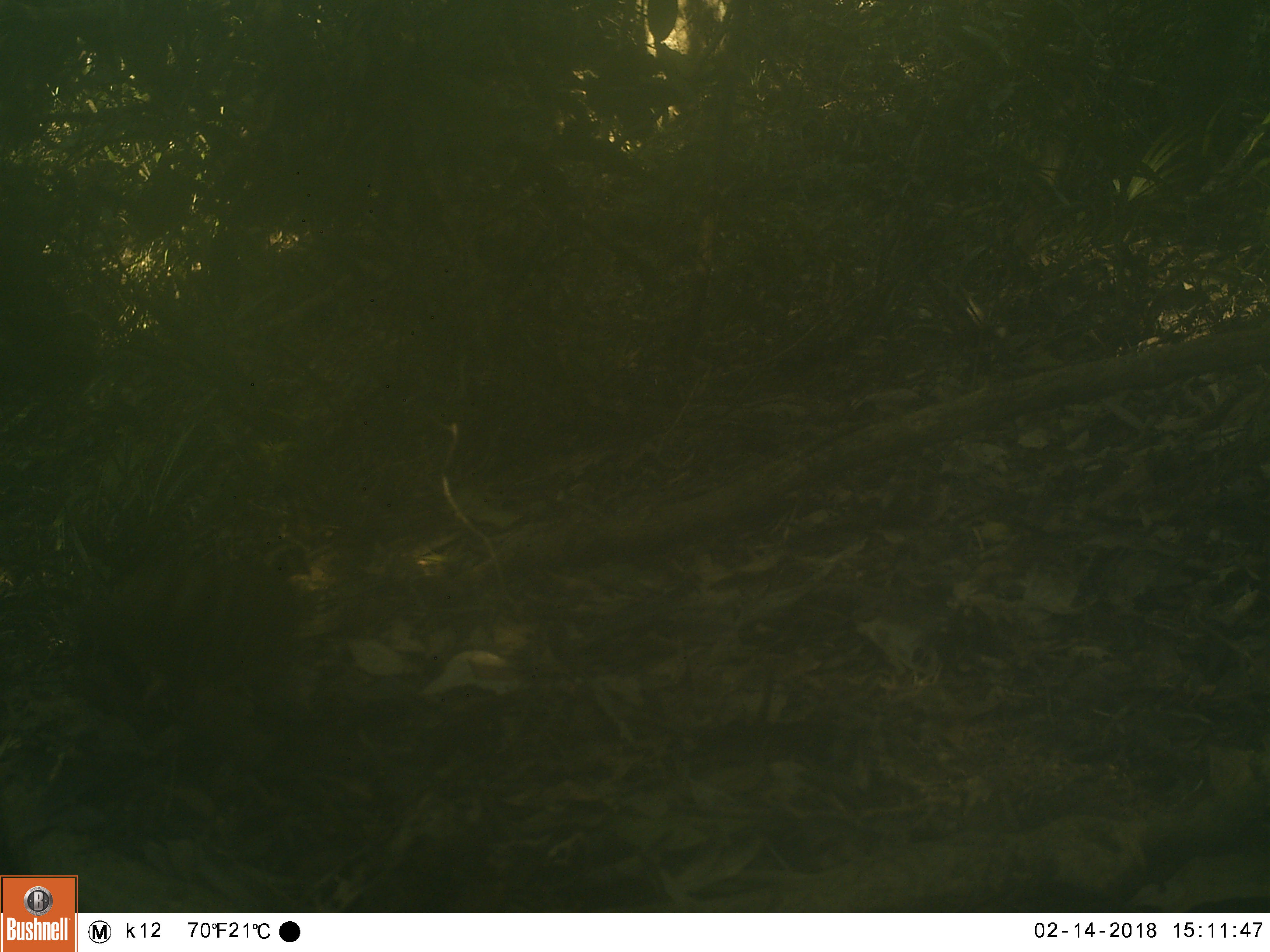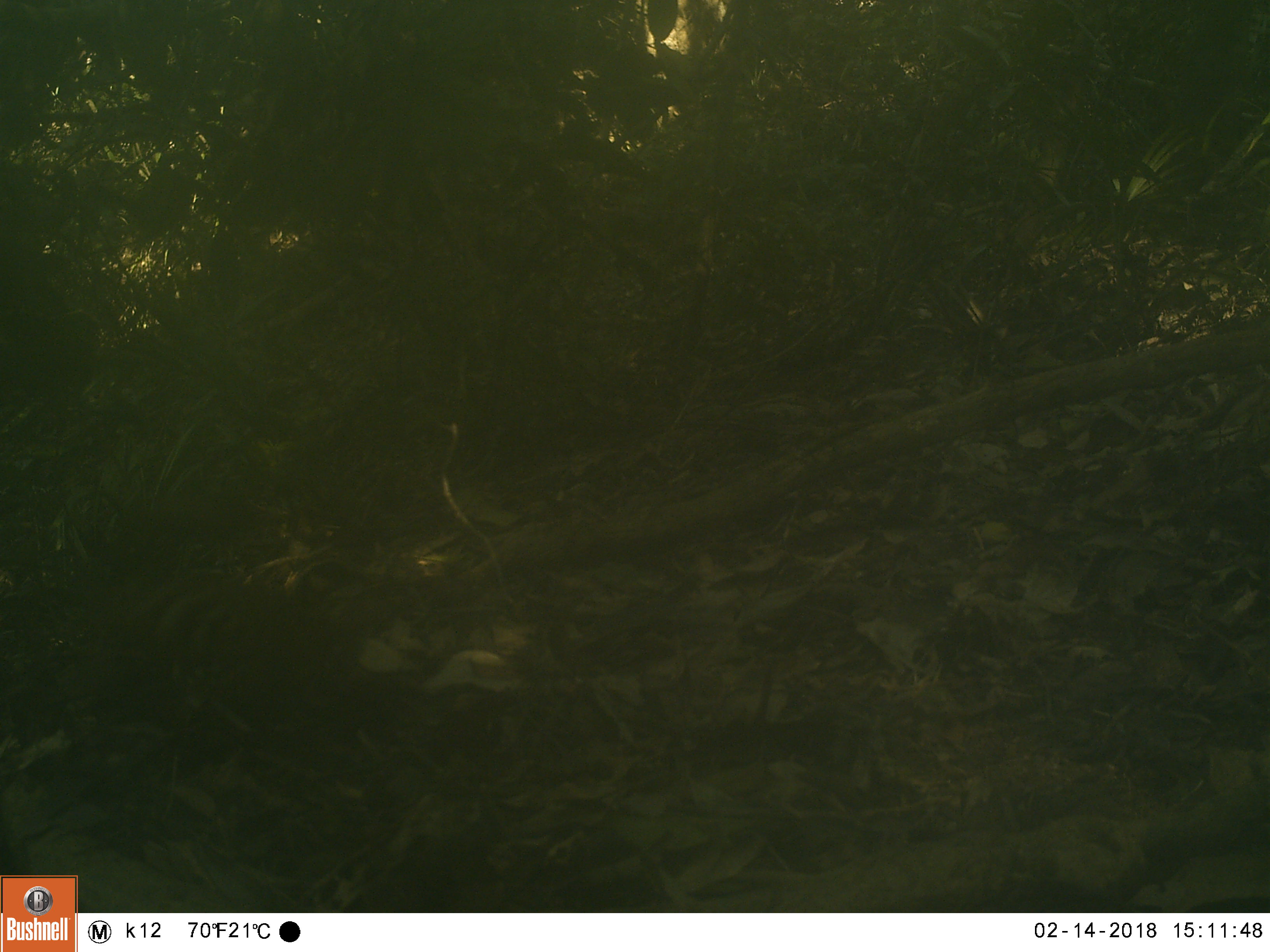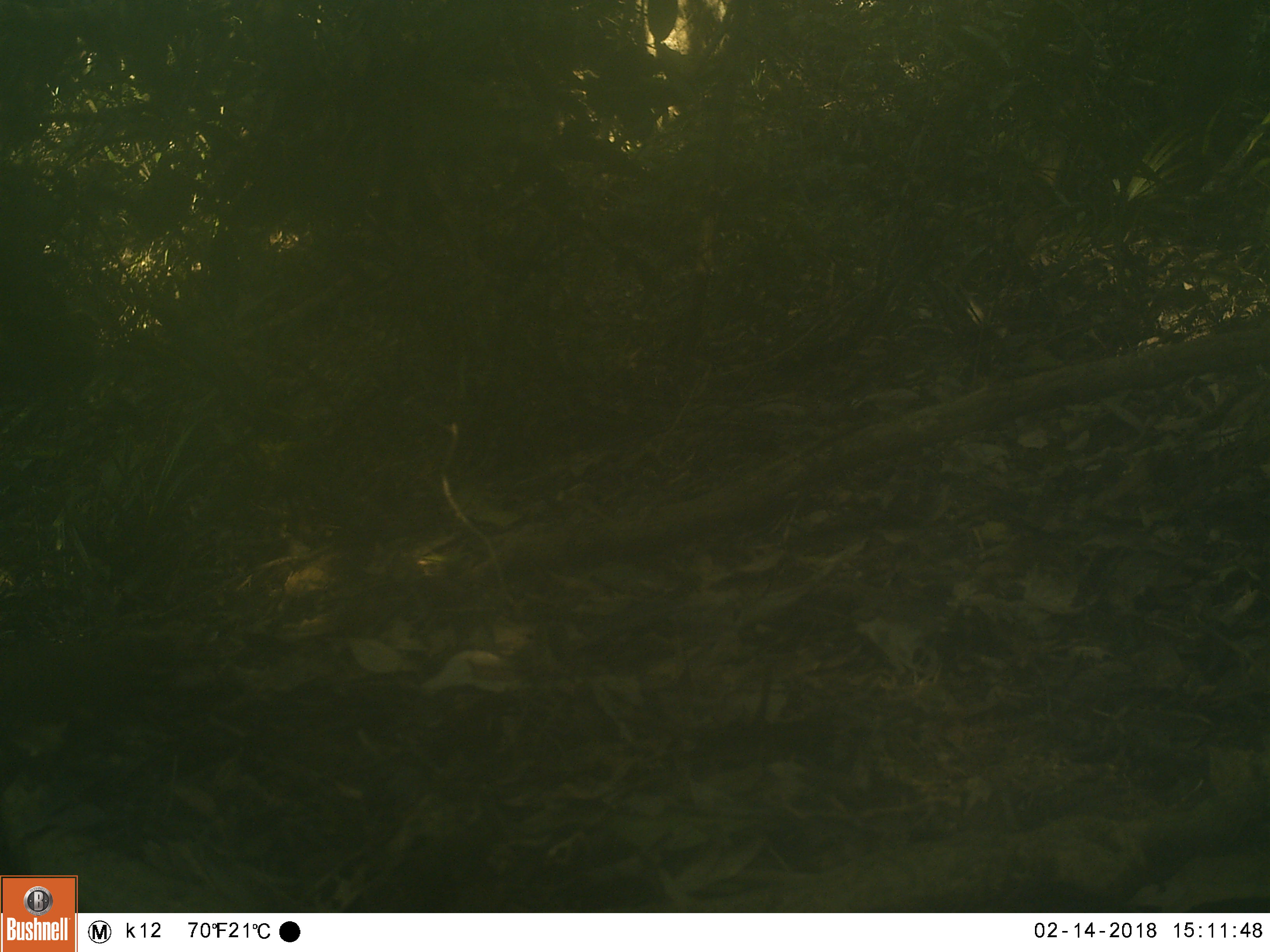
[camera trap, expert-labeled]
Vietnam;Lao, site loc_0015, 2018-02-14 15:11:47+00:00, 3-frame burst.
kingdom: Animalia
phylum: Chordata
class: Aves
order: Galliformes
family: Phasianidae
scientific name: Phasianidae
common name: partridge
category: unidentified partridge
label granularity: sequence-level